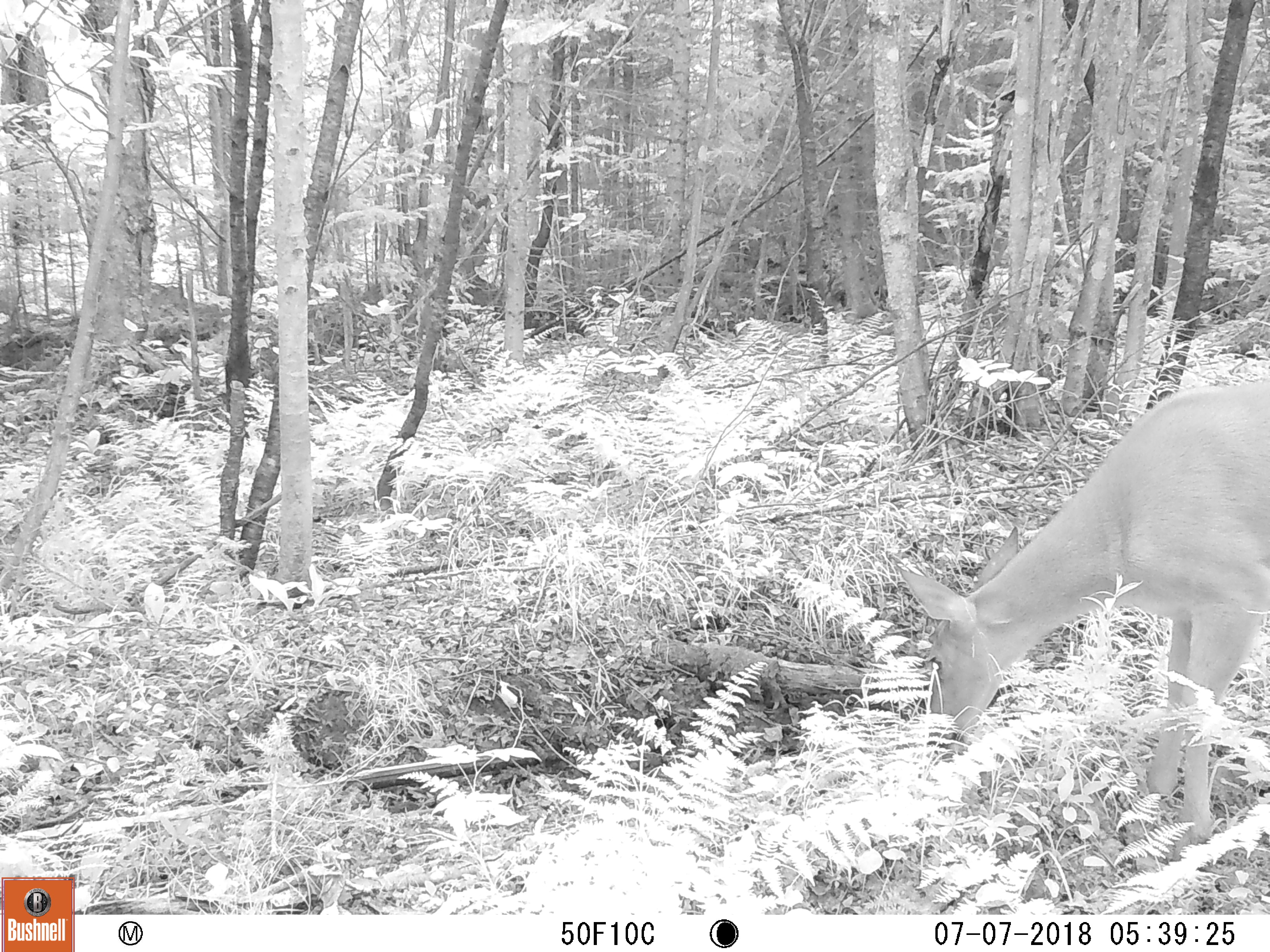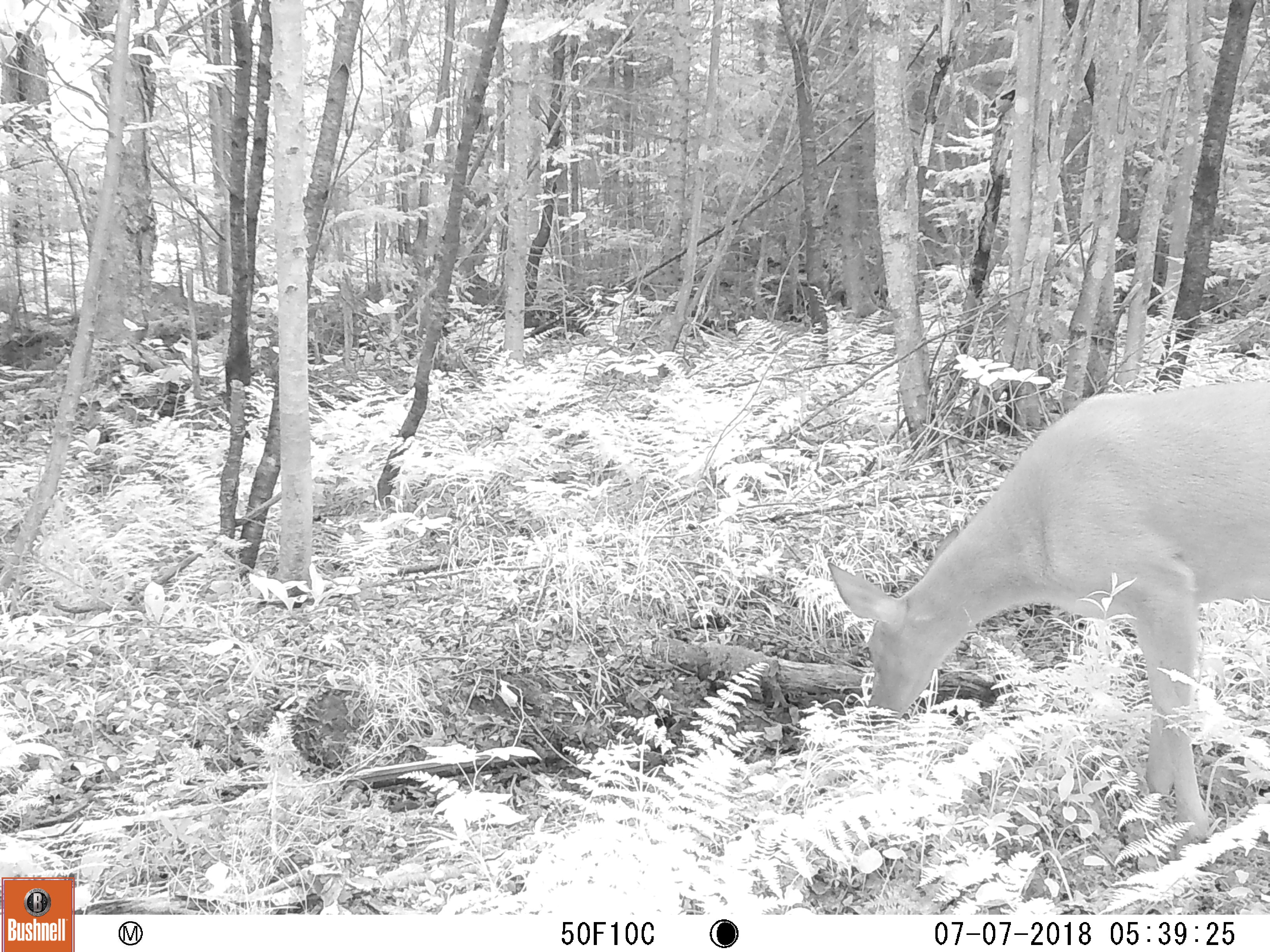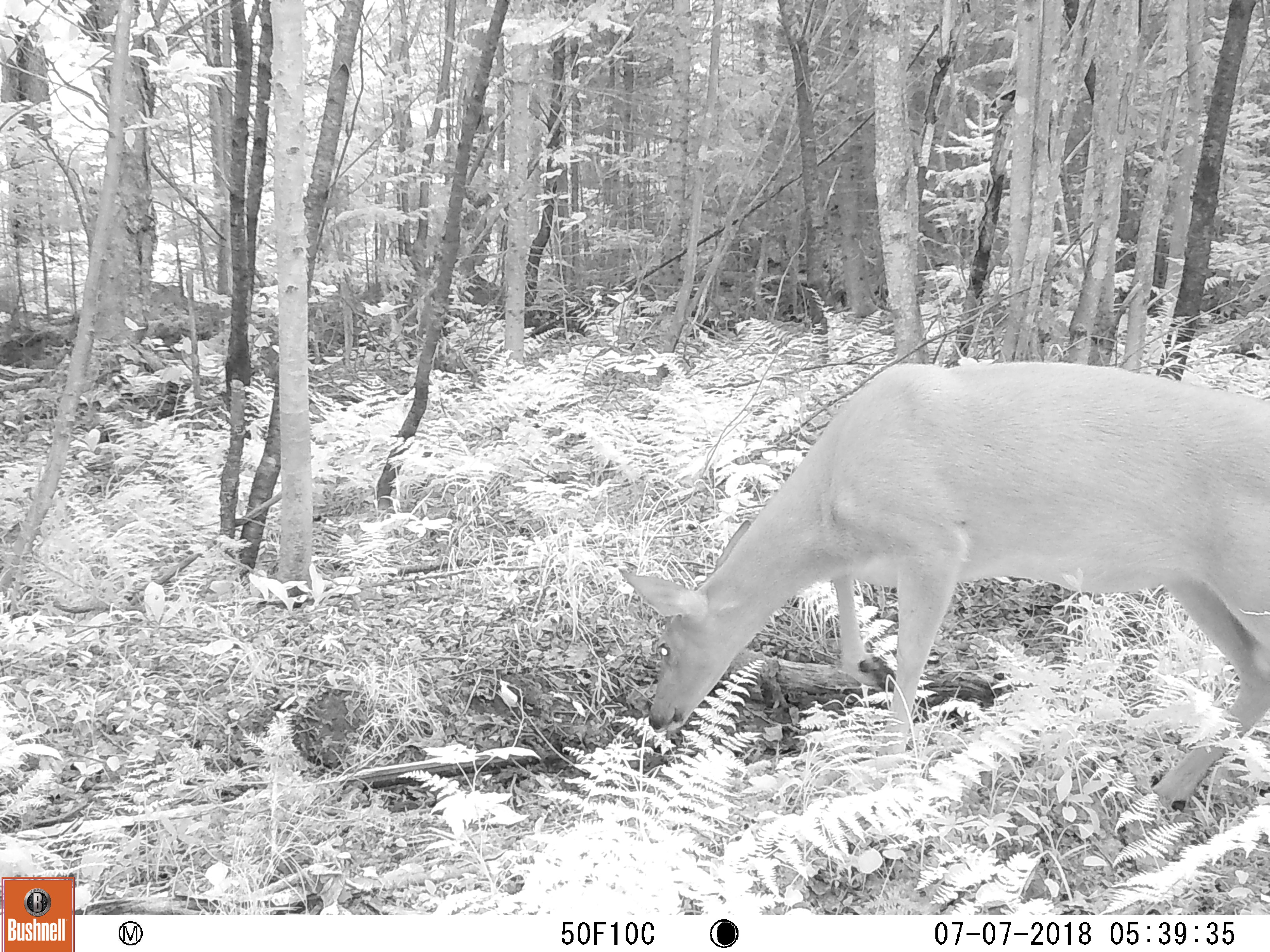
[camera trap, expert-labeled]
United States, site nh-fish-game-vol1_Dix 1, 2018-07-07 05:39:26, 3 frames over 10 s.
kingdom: Animalia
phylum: Chordata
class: Mammalia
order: Artiodactyla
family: Cervidae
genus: Odocoileus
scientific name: Odocoileus virginianus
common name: white-tailed deer